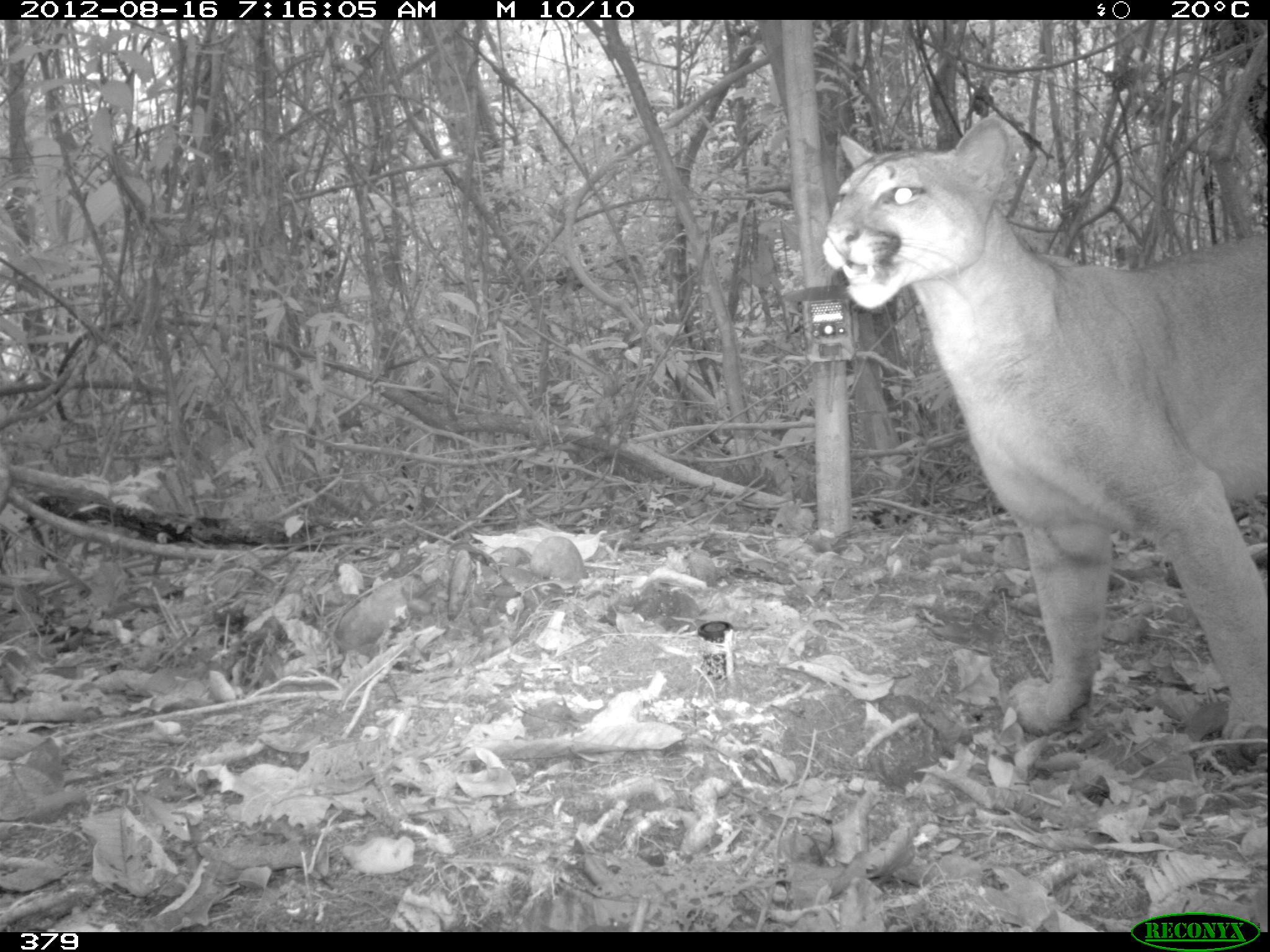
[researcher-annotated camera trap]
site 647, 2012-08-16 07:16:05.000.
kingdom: Animalia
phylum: Chordata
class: Mammalia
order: Carnivora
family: Felidae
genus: Puma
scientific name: Puma concolor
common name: mountain lion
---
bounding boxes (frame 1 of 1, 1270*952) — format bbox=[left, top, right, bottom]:
puma concolor: bbox=[819, 116, 1269, 761]